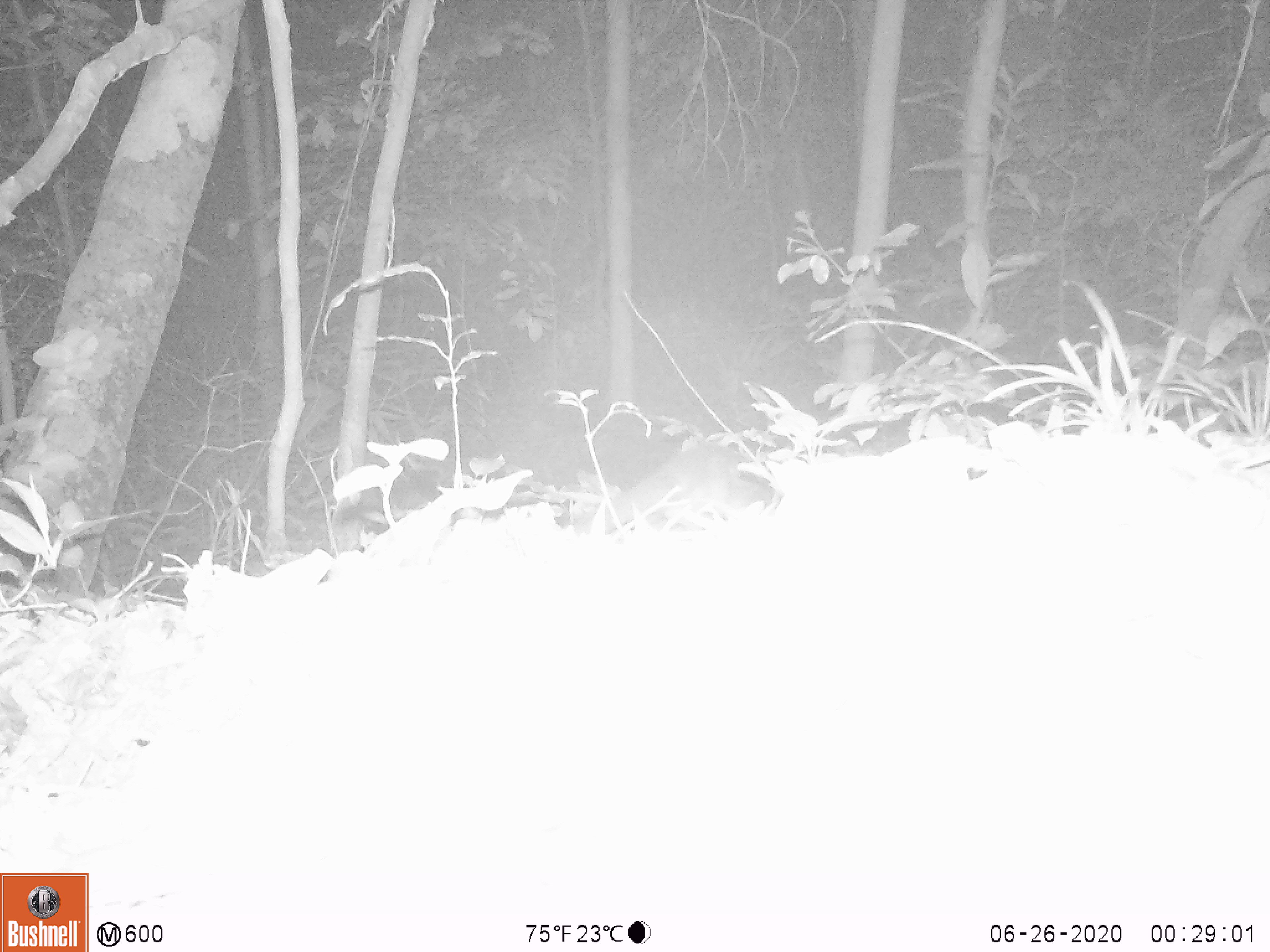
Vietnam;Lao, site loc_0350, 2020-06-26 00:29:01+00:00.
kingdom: Animalia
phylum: Chordata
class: Mammalia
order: Carnivora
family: Viverridae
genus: Paguma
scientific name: Paguma larvata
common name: masked palm civet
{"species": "masked palm civet (Paguma larvata)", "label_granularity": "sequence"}